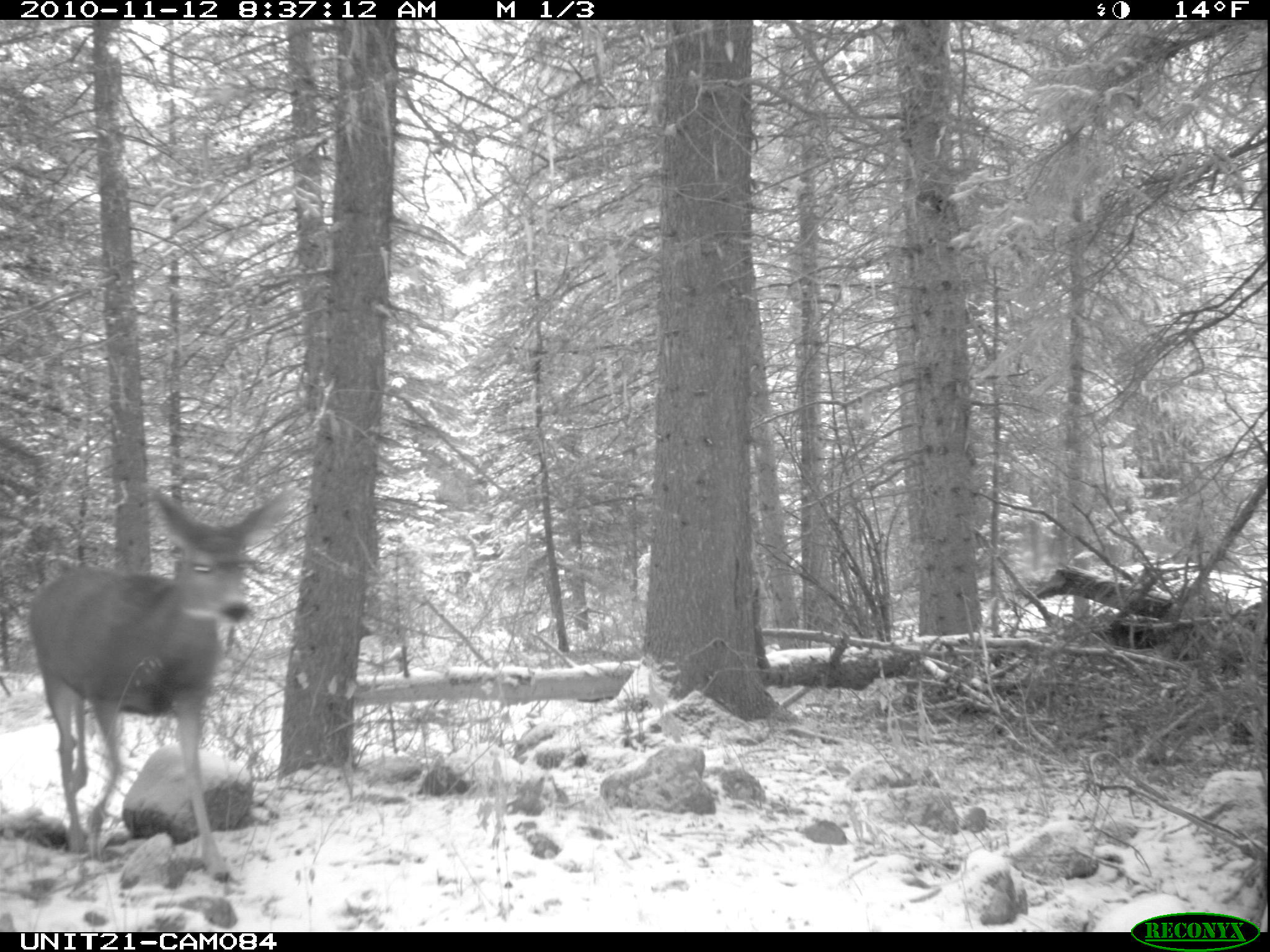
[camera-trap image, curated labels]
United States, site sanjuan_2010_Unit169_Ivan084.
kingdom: Animalia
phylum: Chordata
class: Mammalia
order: Artiodactyla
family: Cervidae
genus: Odocoileus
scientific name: Odocoileus hemionus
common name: mule deer